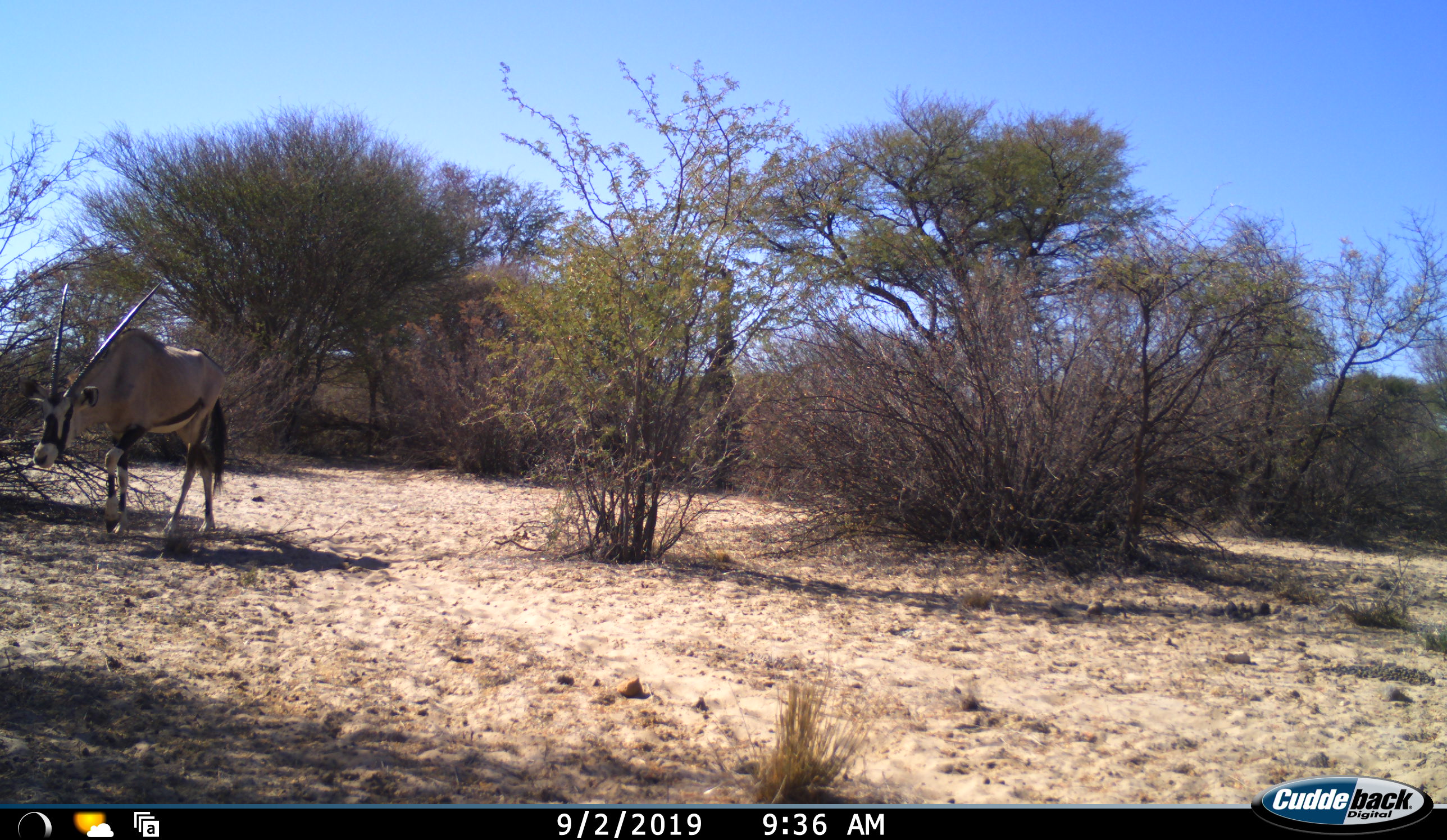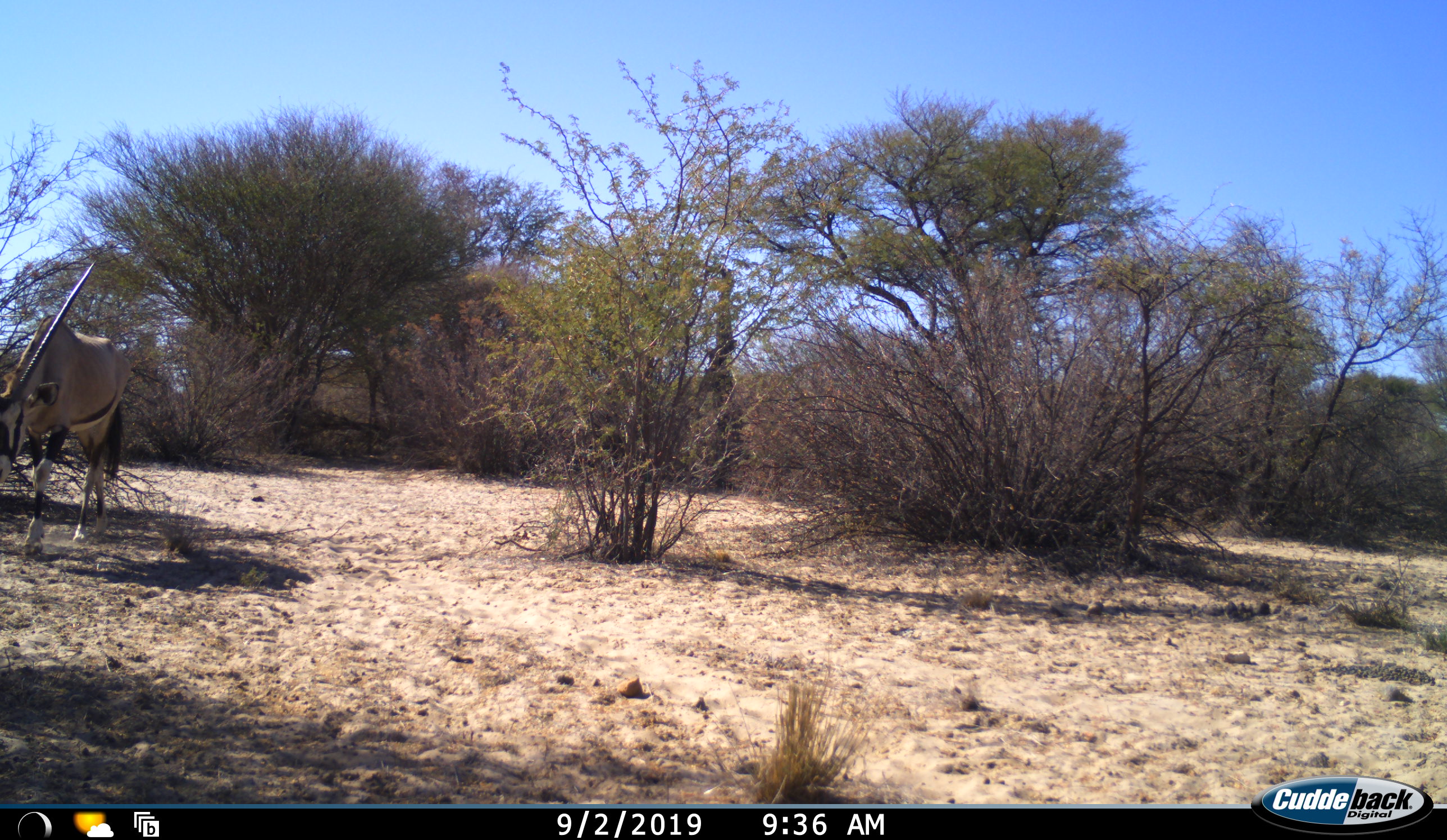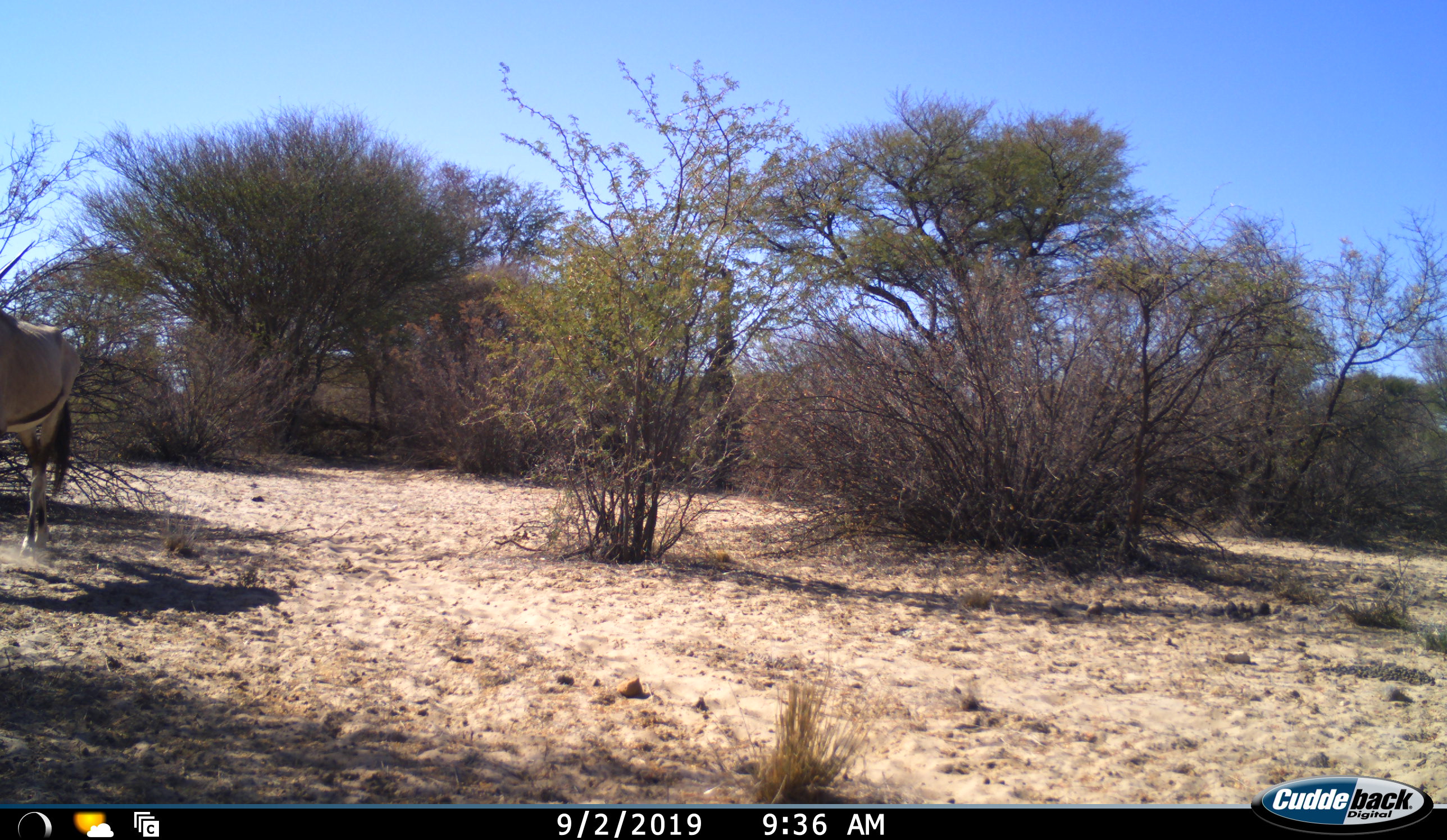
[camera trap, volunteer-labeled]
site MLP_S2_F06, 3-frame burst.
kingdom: Animalia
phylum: Chordata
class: Mammalia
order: Artiodactyla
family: Bovidae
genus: Oryx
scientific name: Oryx gazella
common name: gemsbok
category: oryx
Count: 1.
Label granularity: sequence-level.